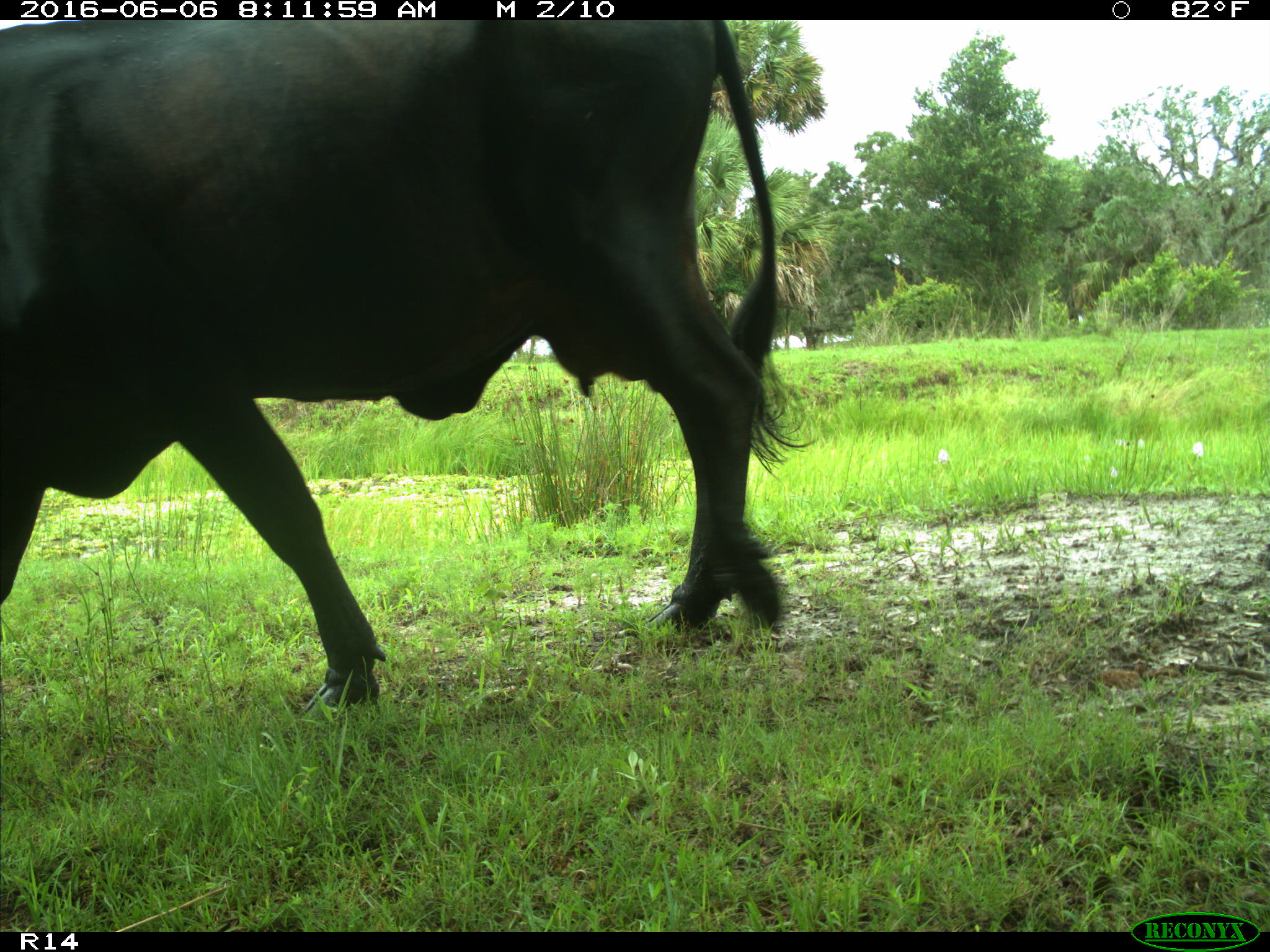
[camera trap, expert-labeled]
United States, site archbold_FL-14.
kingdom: Animalia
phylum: Chordata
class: Mammalia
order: Artiodactyla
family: Bovidae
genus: Bos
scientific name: Bos taurus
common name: domestic cow